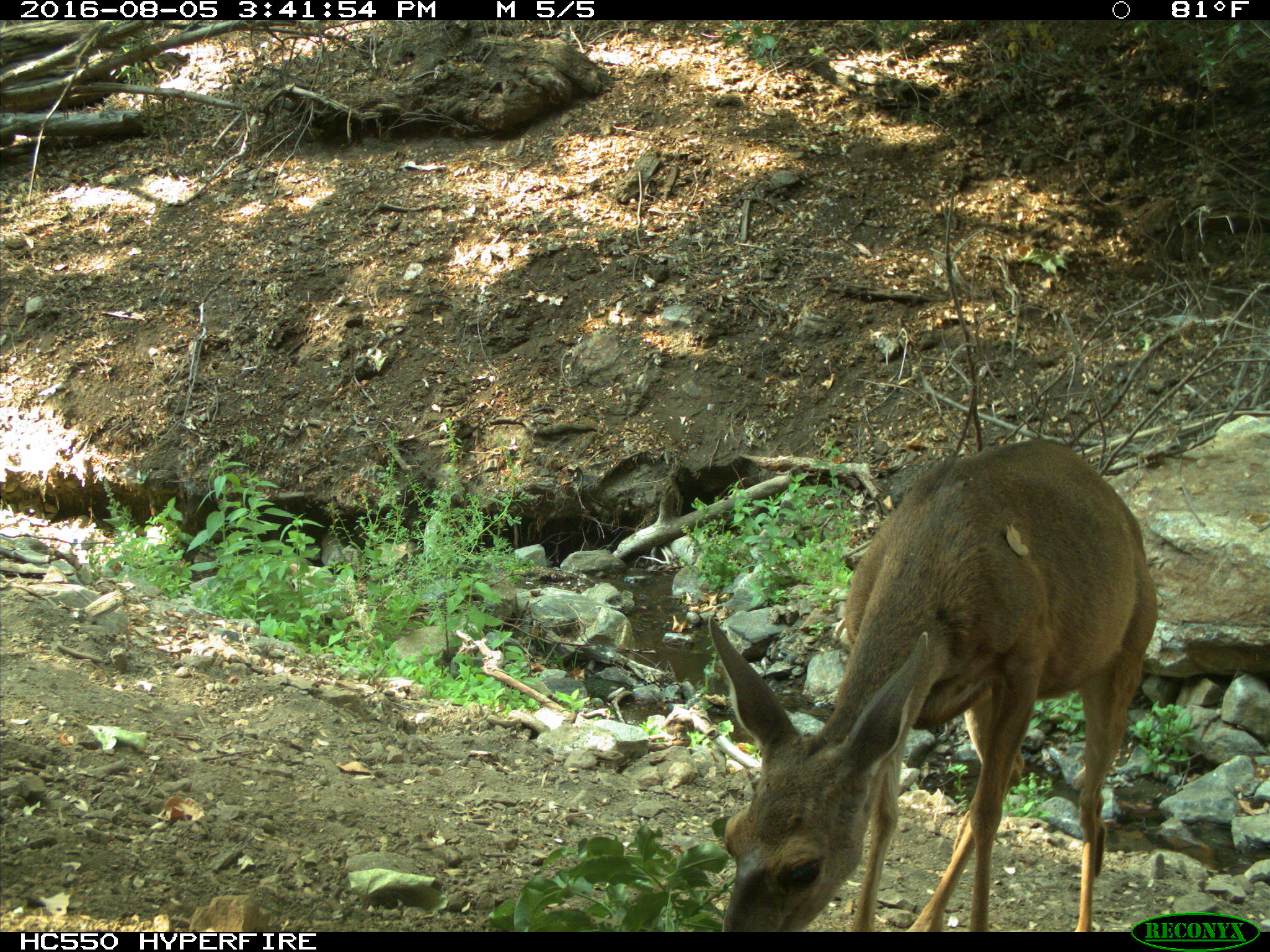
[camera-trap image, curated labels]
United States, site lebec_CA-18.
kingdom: Animalia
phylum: Chordata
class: Mammalia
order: Artiodactyla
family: Cervidae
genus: Odocoileus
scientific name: Odocoileus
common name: deer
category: unidentified deer